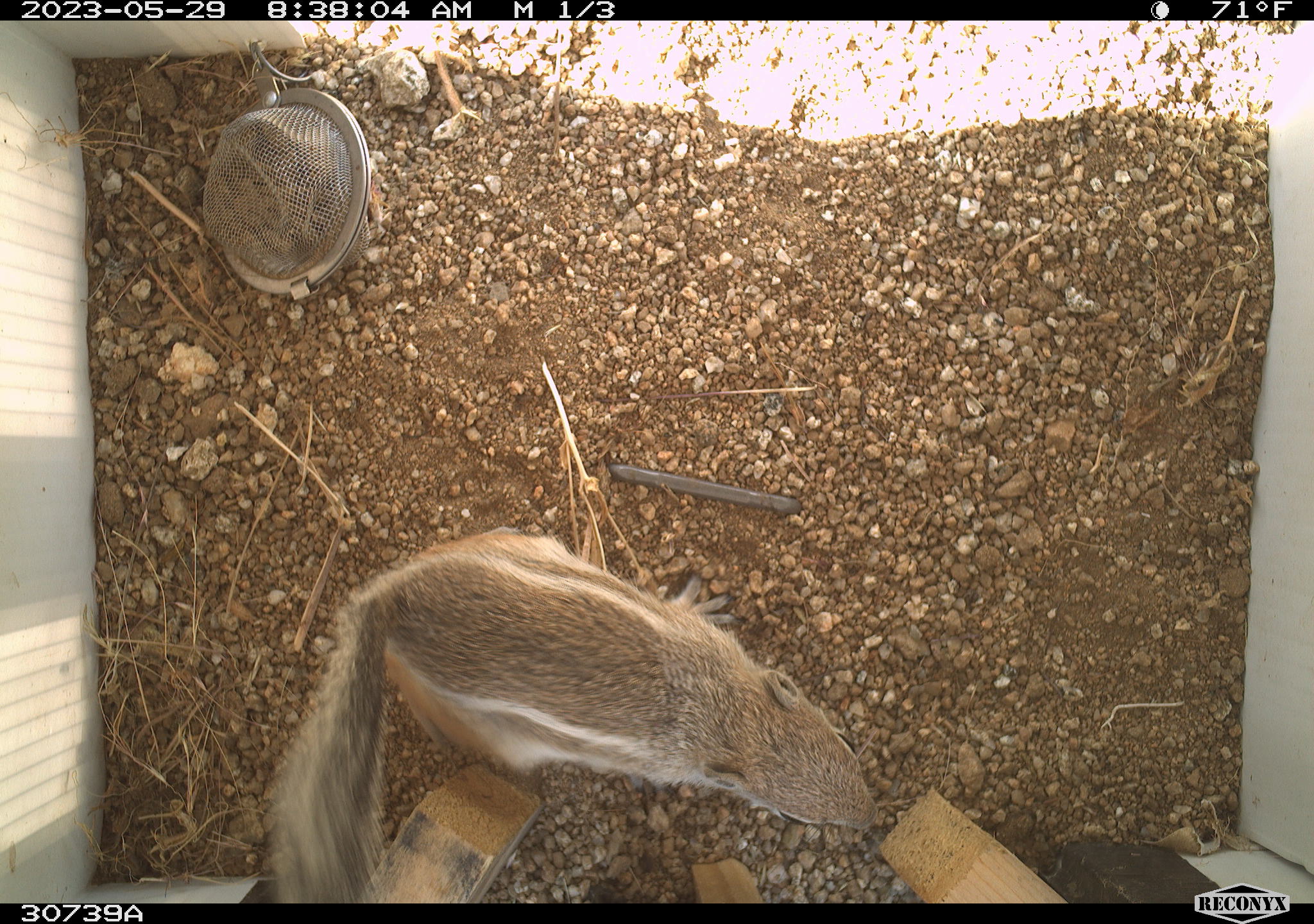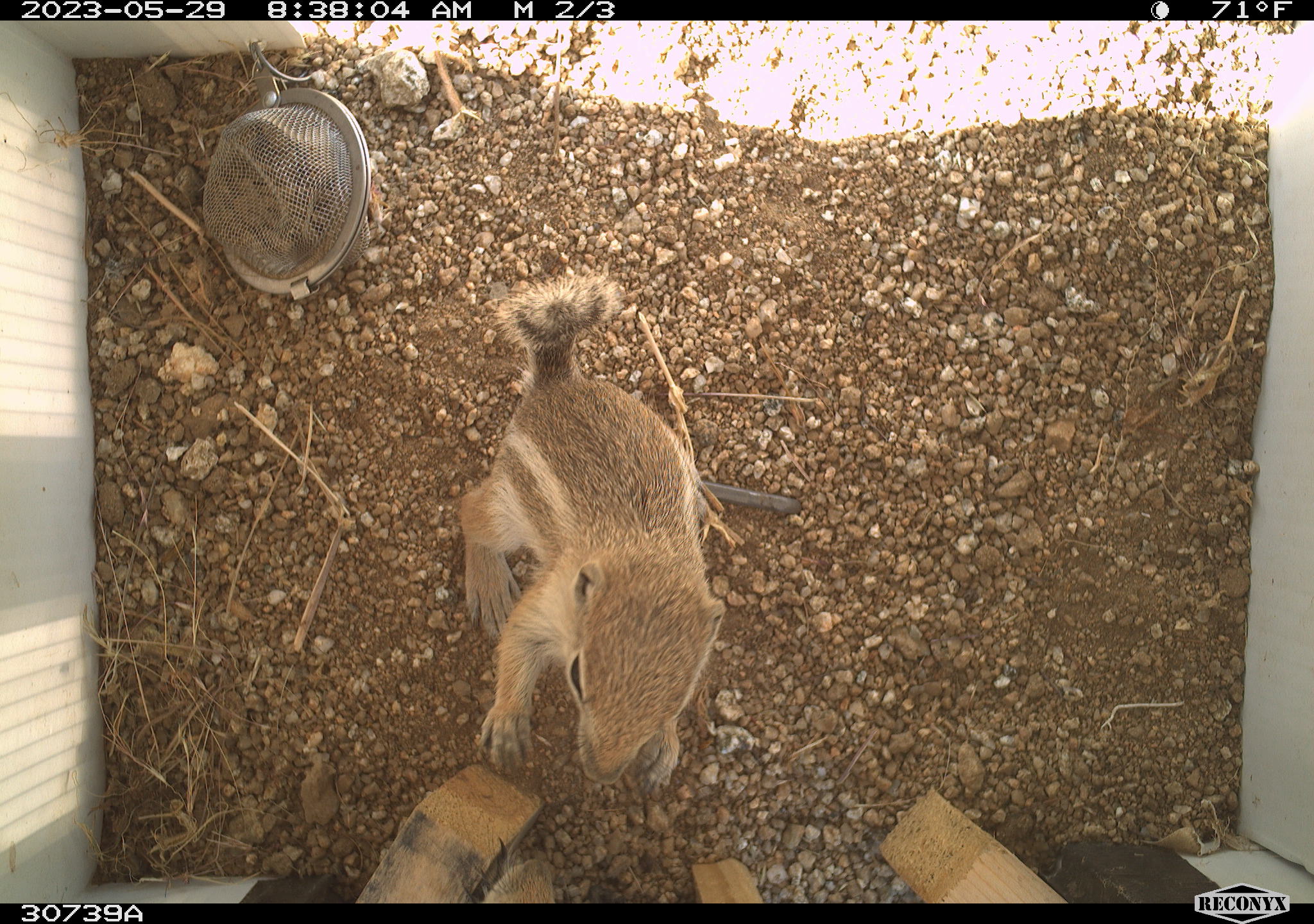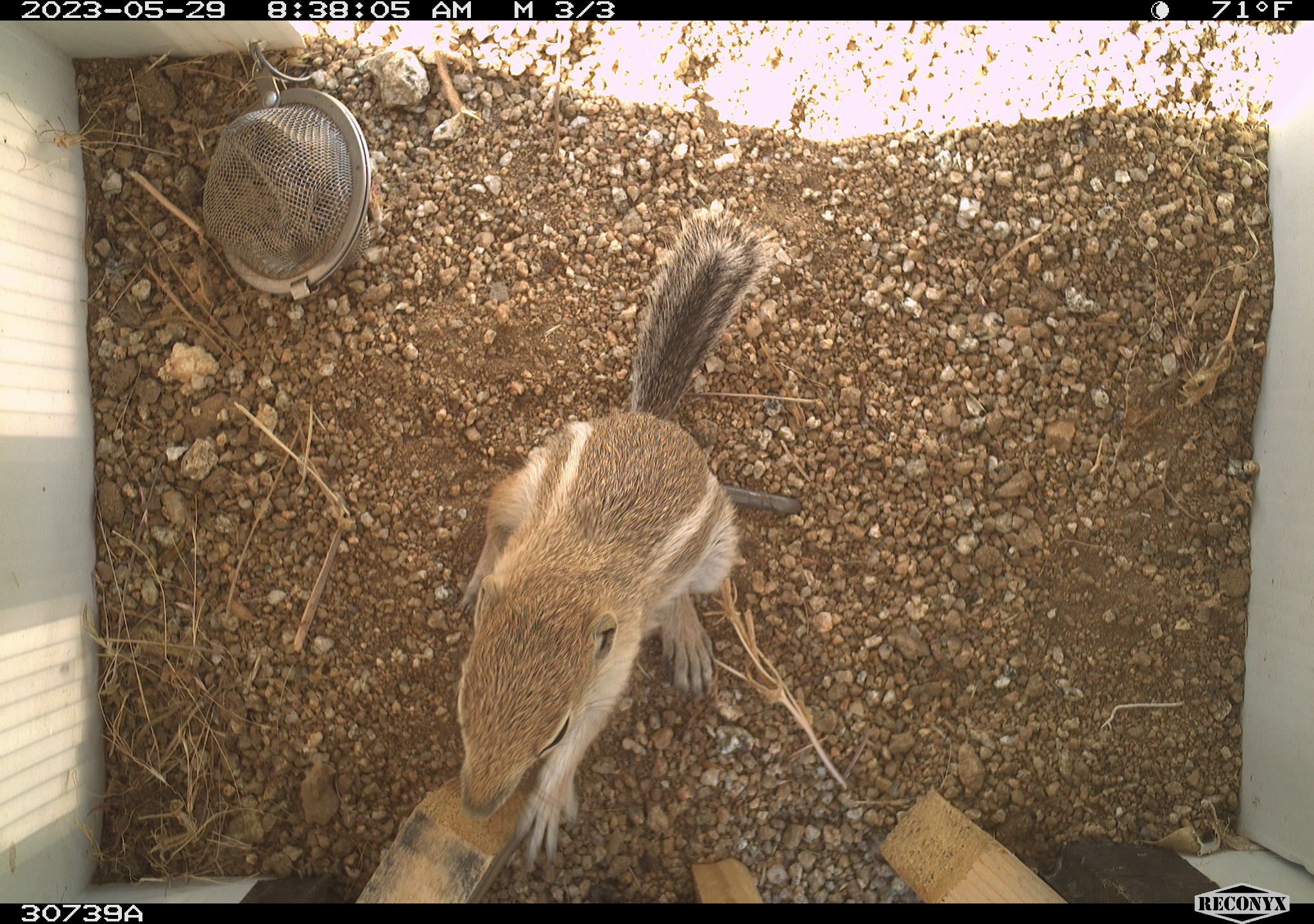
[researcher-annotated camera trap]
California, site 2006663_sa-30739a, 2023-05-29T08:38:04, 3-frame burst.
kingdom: Animalia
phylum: Chordata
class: Mammalia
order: Rodentia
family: Sciuridae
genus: Ammospermophilus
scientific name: Ammospermophilus leucurus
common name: white-tailed antelope squirrel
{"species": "white-tailed antelope squirrel (Ammospermophilus leucurus)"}